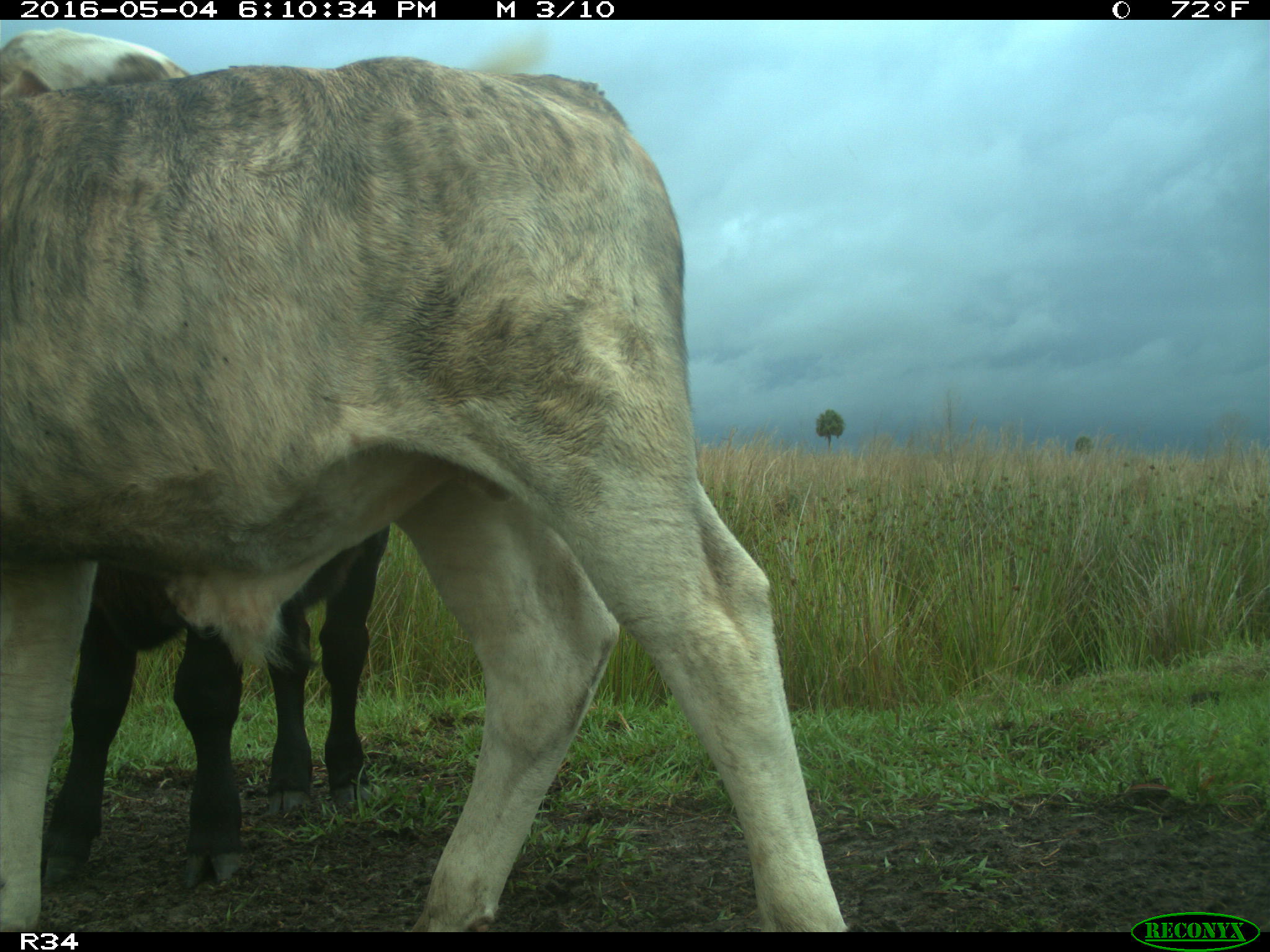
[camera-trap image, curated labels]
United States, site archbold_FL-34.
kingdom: Animalia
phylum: Chordata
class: Mammalia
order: Artiodactyla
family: Bovidae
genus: Bos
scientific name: Bos taurus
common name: domestic cow